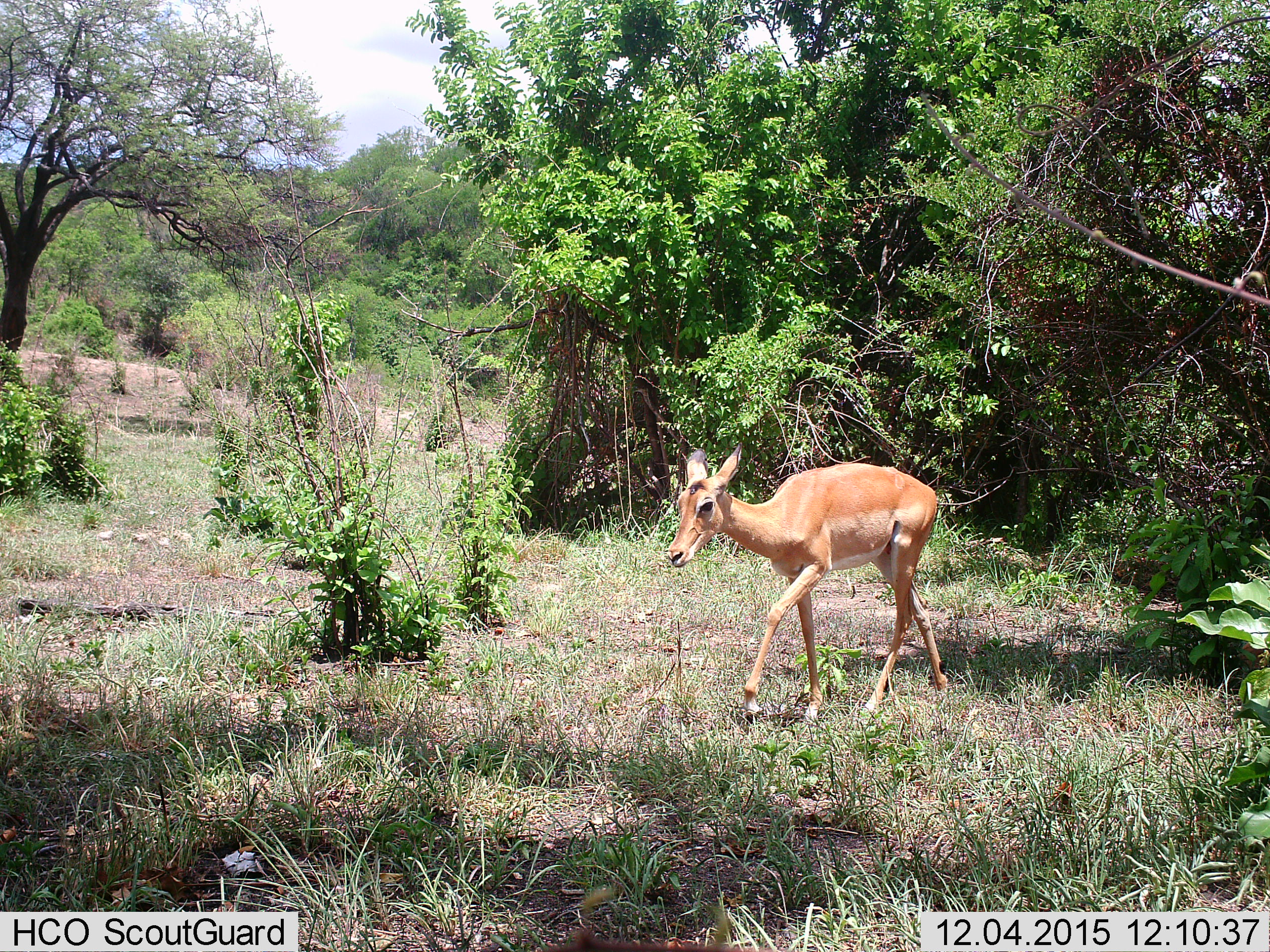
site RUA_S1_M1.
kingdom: Animalia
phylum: Chordata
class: Mammalia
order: Artiodactyla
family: Bovidae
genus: Aepyceros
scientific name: Aepyceros melampus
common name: impala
Impala (Aepyceros melampus), count 1. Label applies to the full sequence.